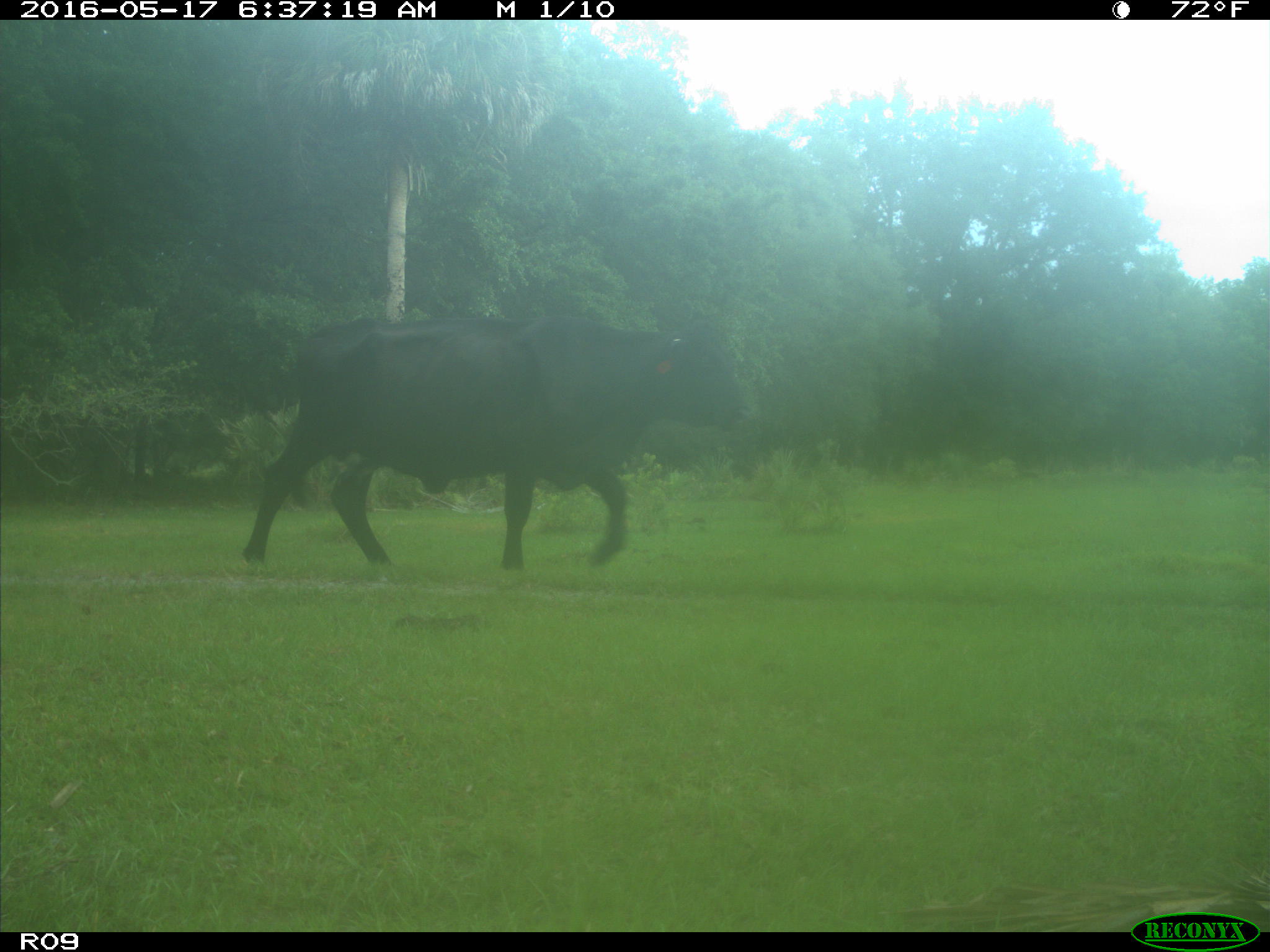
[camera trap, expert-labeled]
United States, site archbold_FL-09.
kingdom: Animalia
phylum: Chordata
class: Mammalia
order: Artiodactyla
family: Bovidae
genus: Bos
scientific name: Bos taurus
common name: domestic cow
Bos taurus (domestic cow).